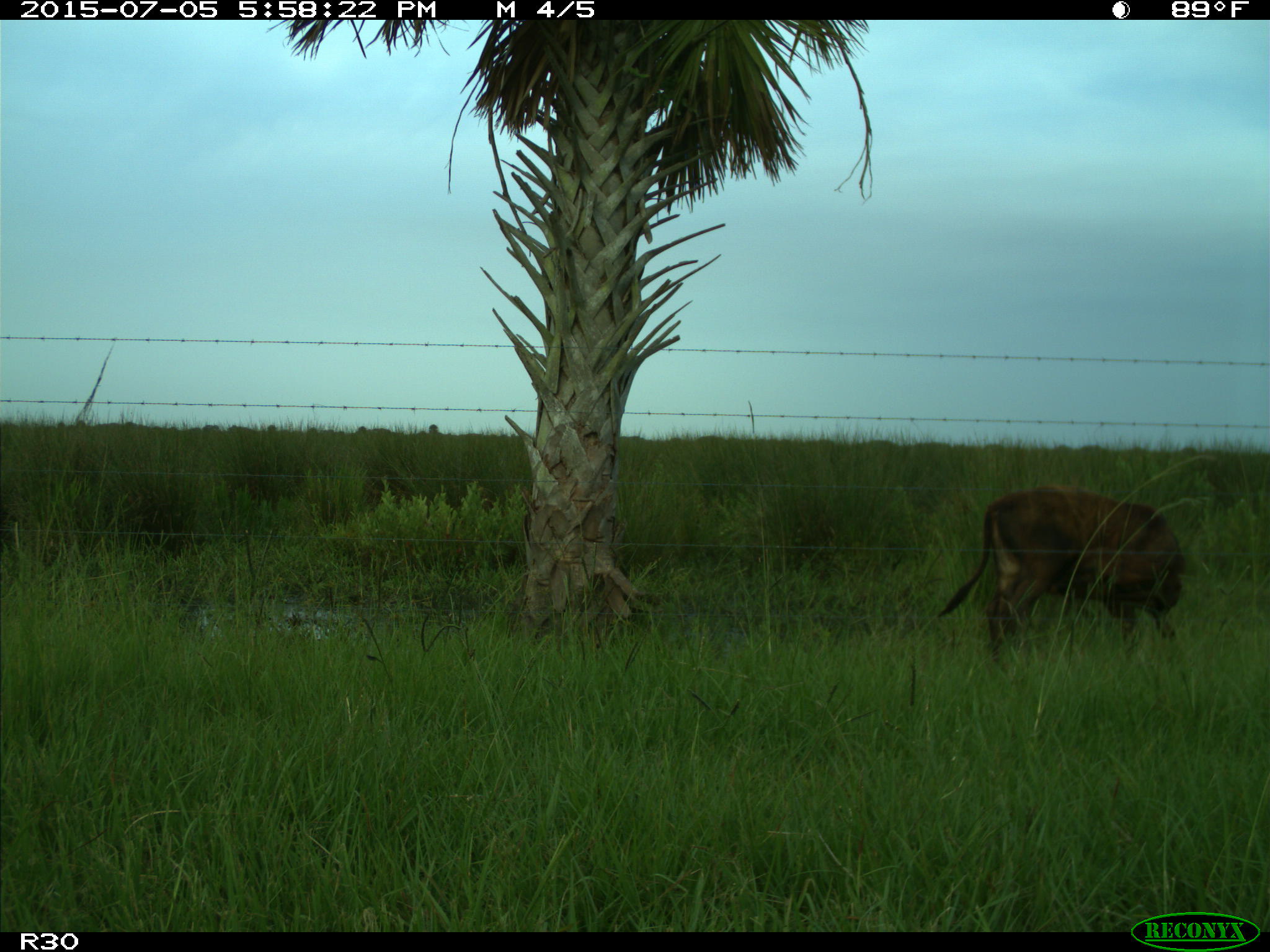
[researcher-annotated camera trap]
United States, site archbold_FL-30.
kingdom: Animalia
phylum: Chordata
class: Mammalia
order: Artiodactyla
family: Bovidae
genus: Bos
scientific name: Bos taurus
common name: domestic cow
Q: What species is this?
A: Bos taurus (domestic cow).